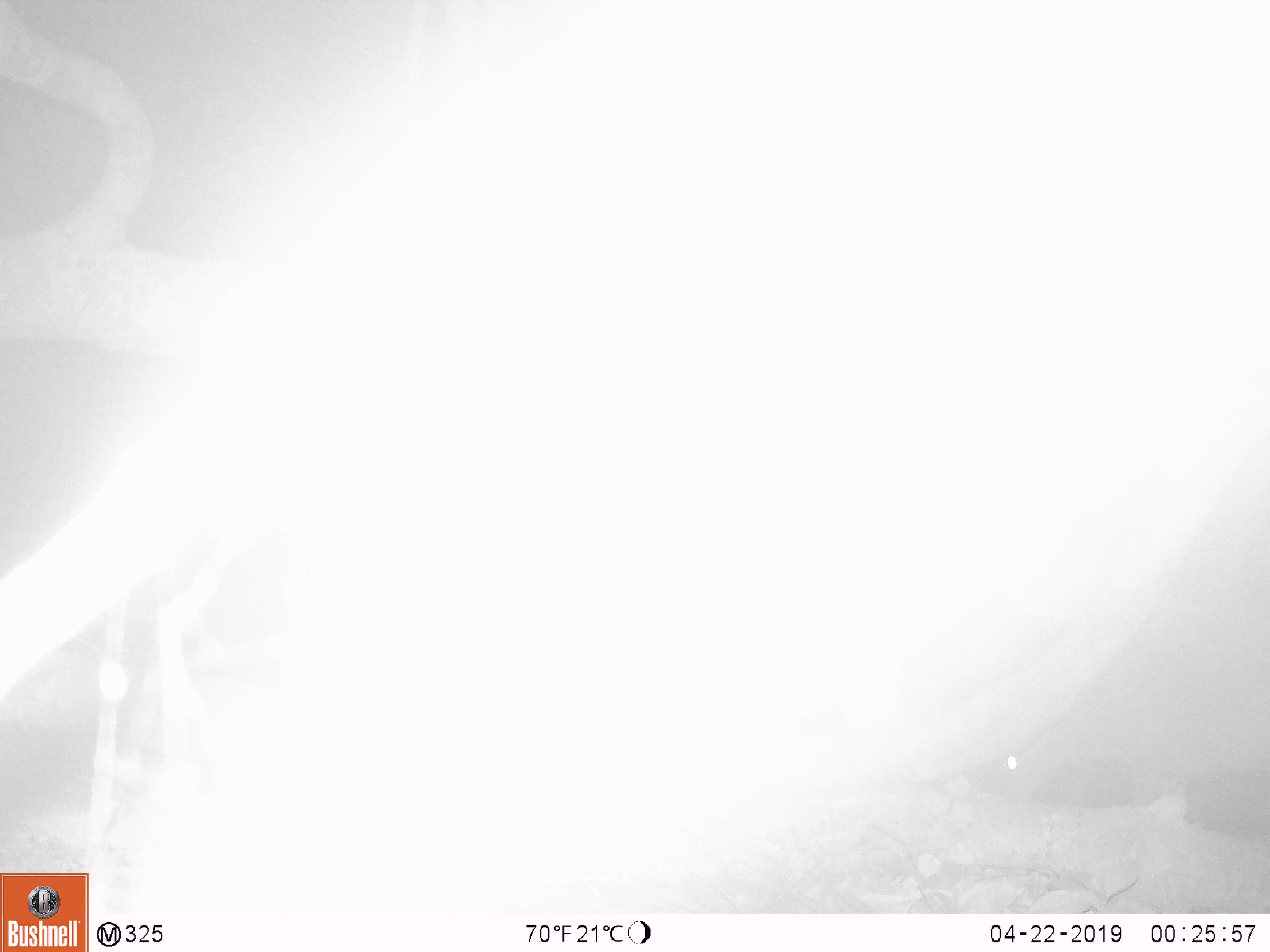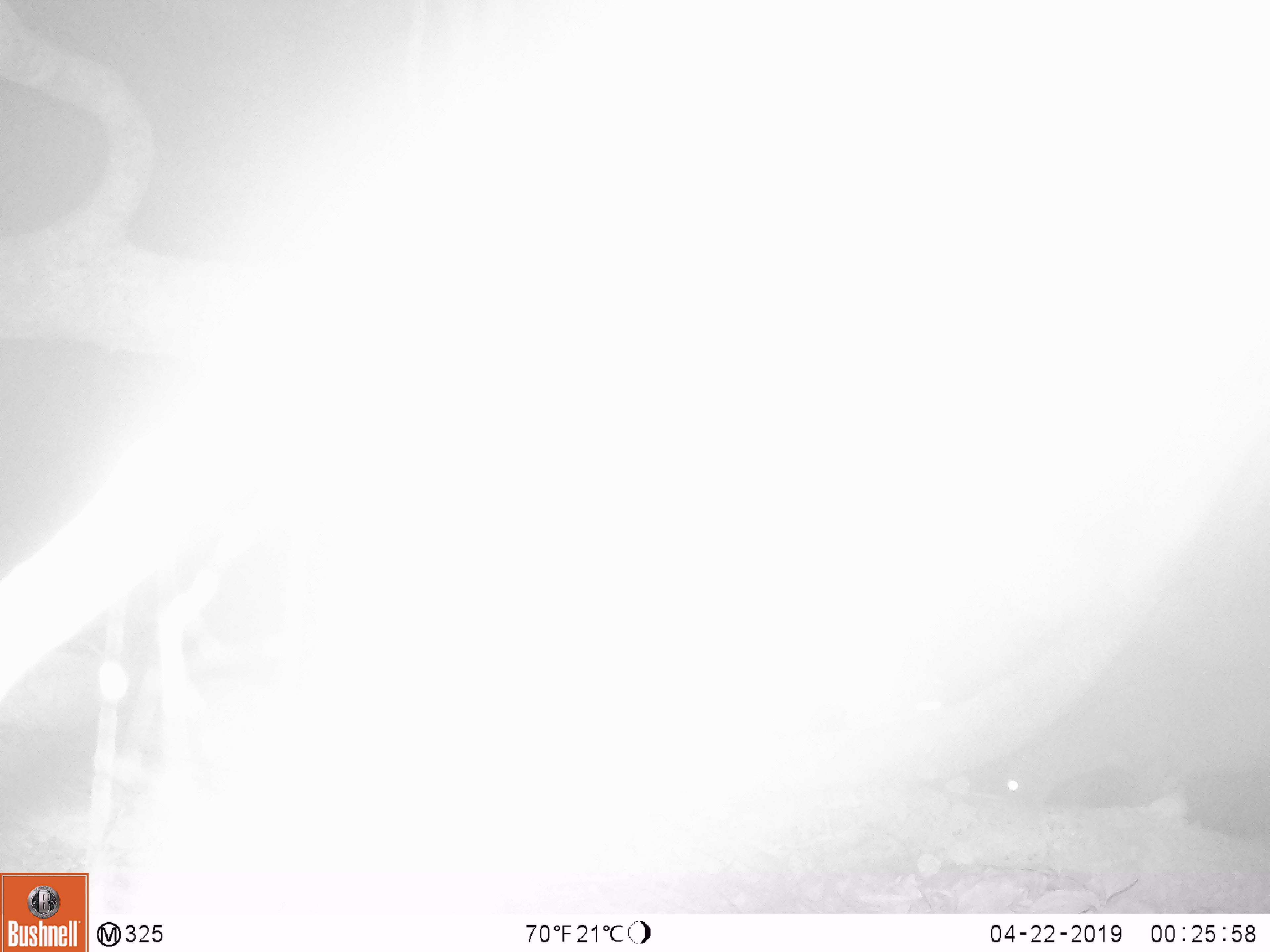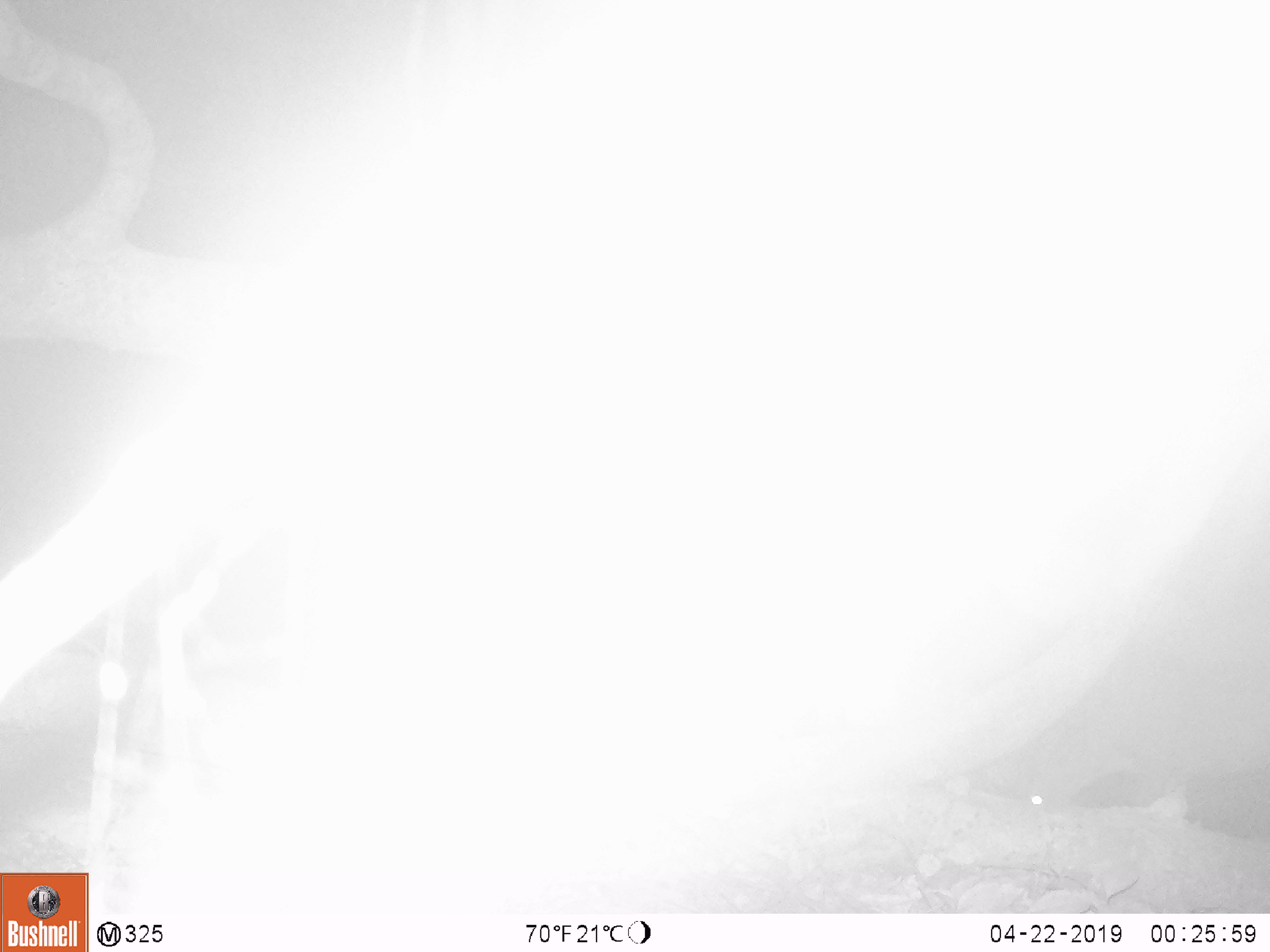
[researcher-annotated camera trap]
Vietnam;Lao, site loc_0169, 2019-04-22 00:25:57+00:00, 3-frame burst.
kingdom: Animalia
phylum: Chordata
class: Mammalia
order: Artiodactyla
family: Cervidae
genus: Muntiacus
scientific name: Muntiacus rooseveltorum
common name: roosevelt's muntjac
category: roosevelts muntjac group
Roosevelts muntjac group (roosevelt's muntjac) (Muntiacus rooseveltorum). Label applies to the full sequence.